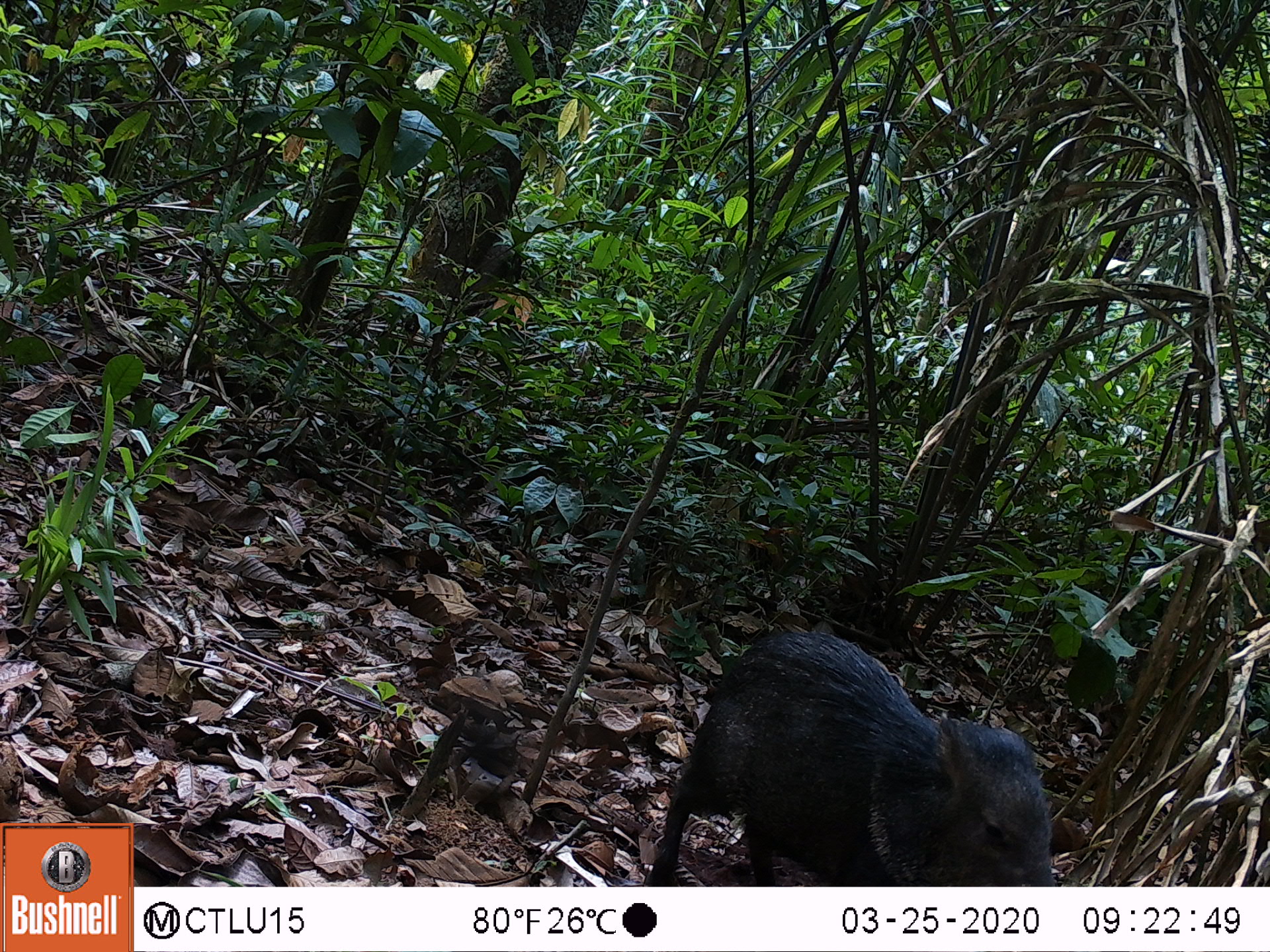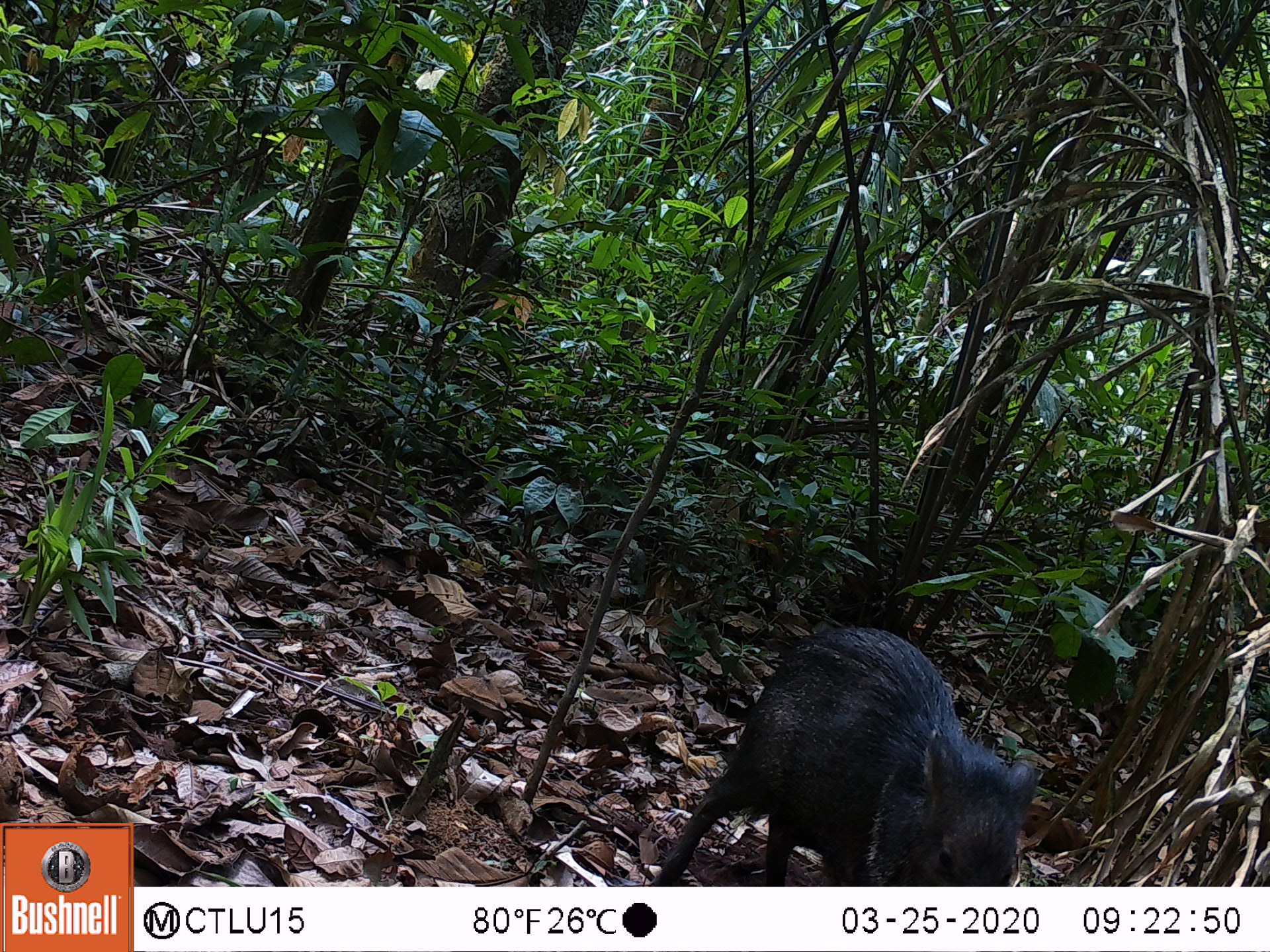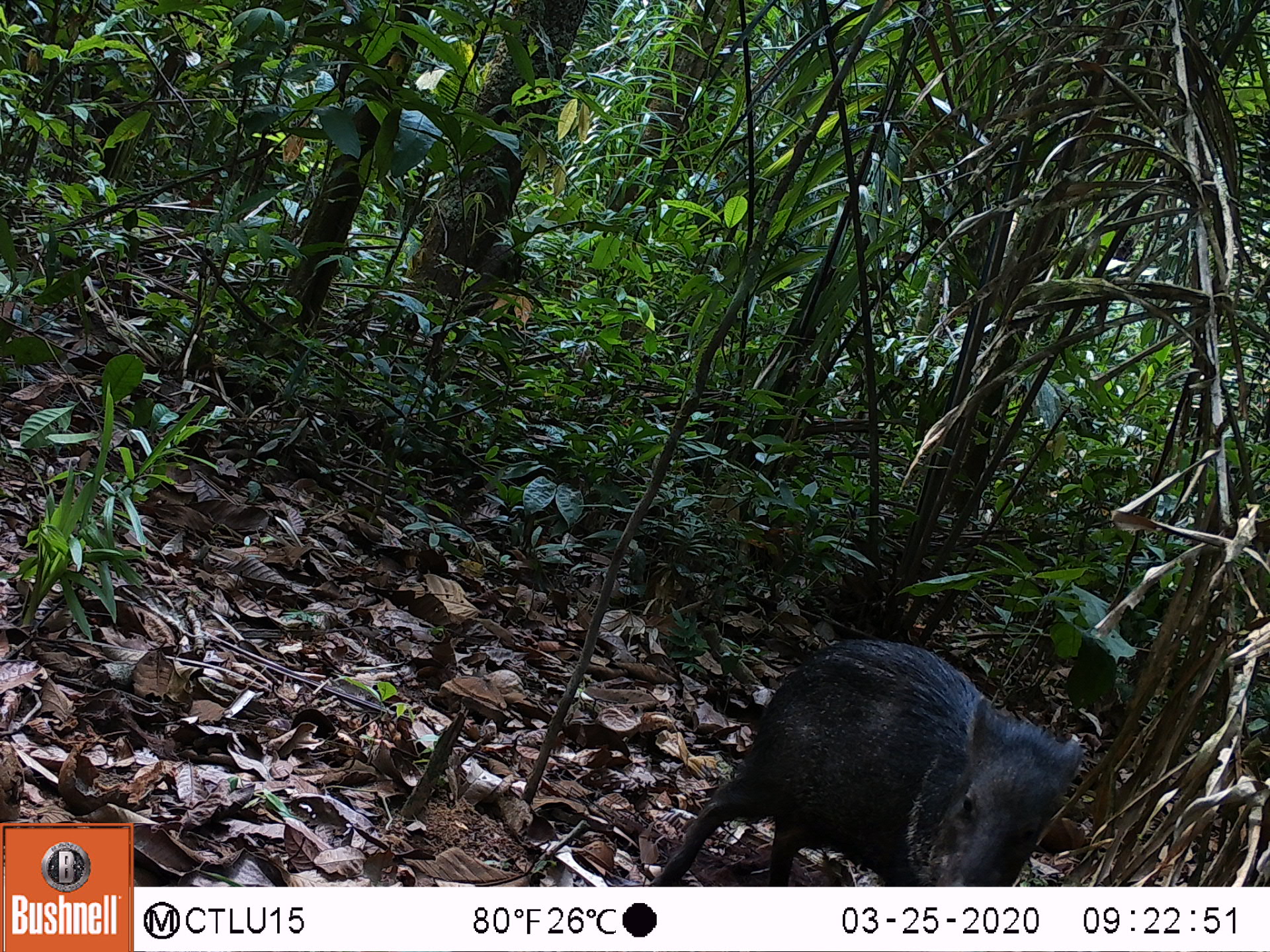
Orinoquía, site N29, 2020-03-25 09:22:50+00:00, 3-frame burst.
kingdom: Animalia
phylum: Chordata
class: Mammalia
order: Artiodactyla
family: Tayassuidae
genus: Pecari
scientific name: Pecari tajacu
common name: collared peccary